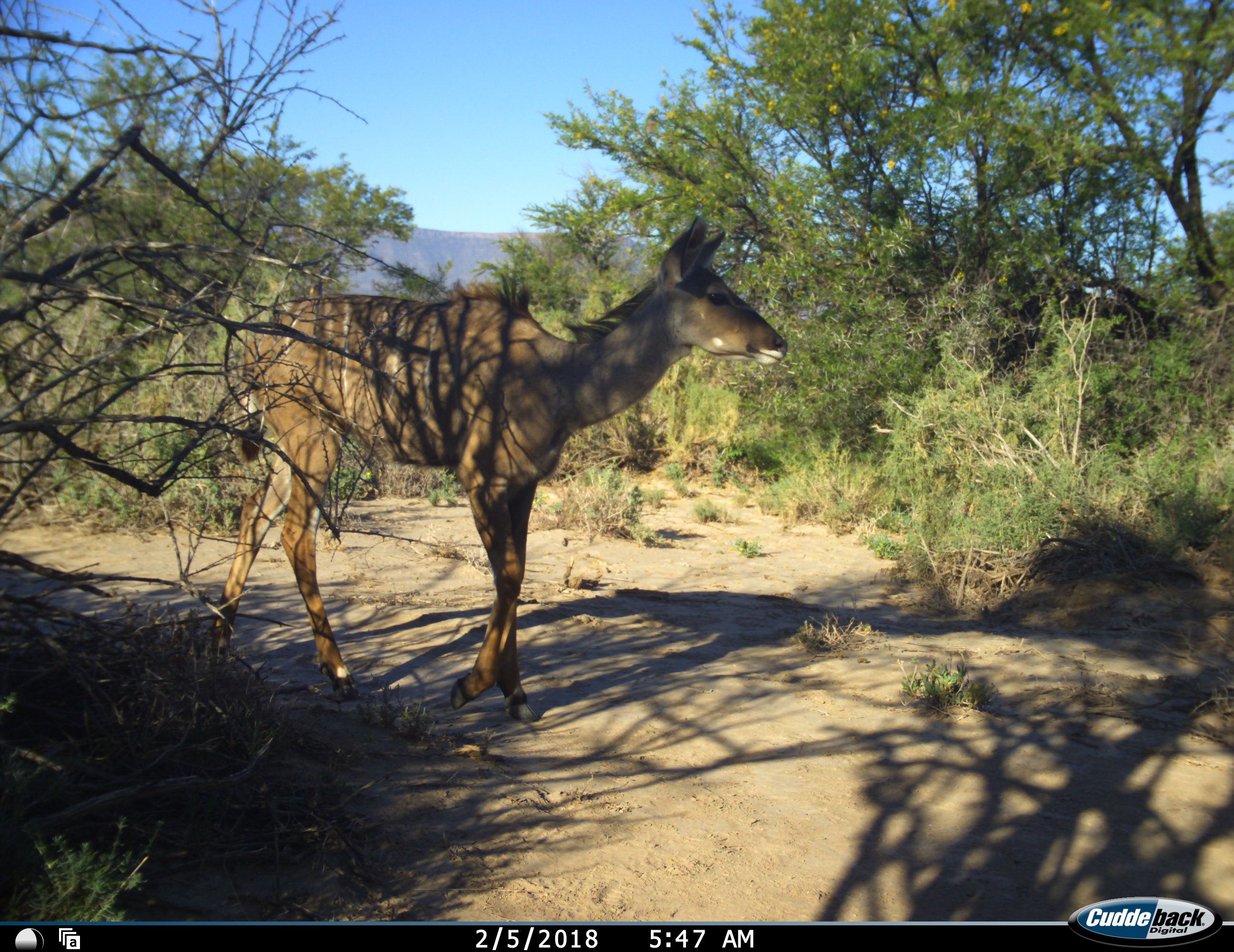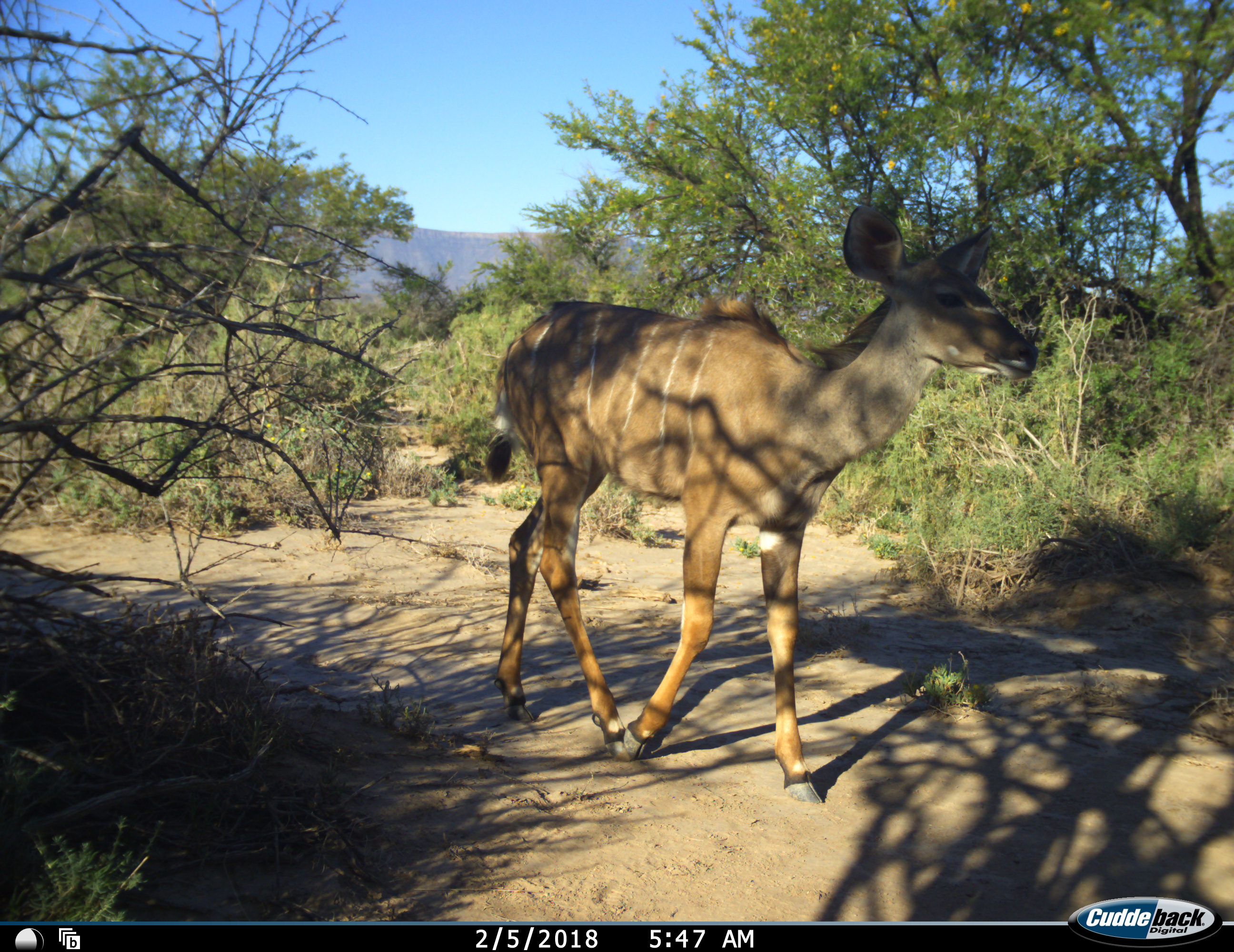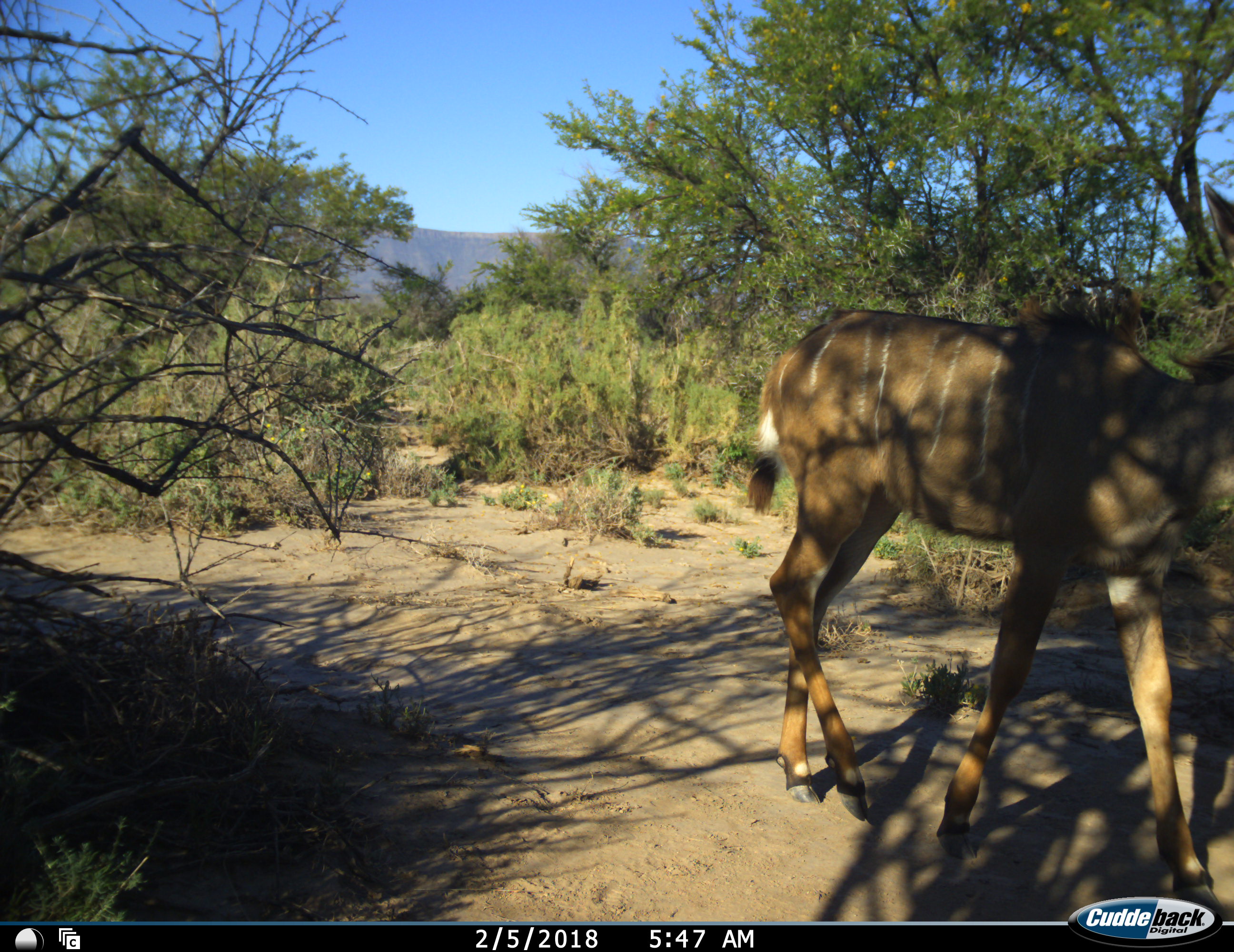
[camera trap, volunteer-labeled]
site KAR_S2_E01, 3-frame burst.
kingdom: Animalia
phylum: Chordata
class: Mammalia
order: Artiodactyla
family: Bovidae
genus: Tragelaphus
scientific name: Tragelaphus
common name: kudu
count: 1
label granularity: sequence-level